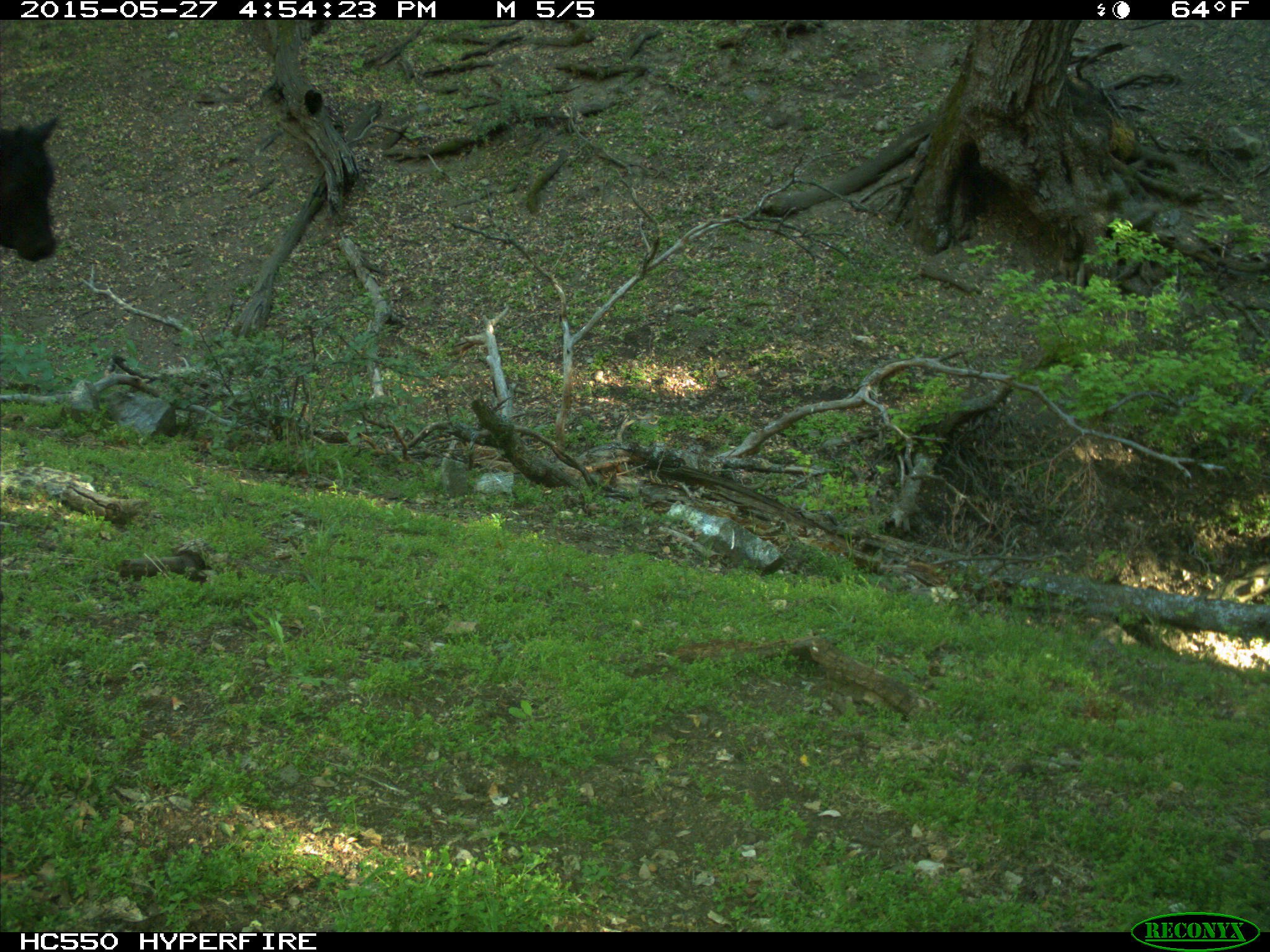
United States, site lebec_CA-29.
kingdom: Animalia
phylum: Chordata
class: Mammalia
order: Artiodactyla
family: Bovidae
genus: Bos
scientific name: Bos taurus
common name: domestic cow